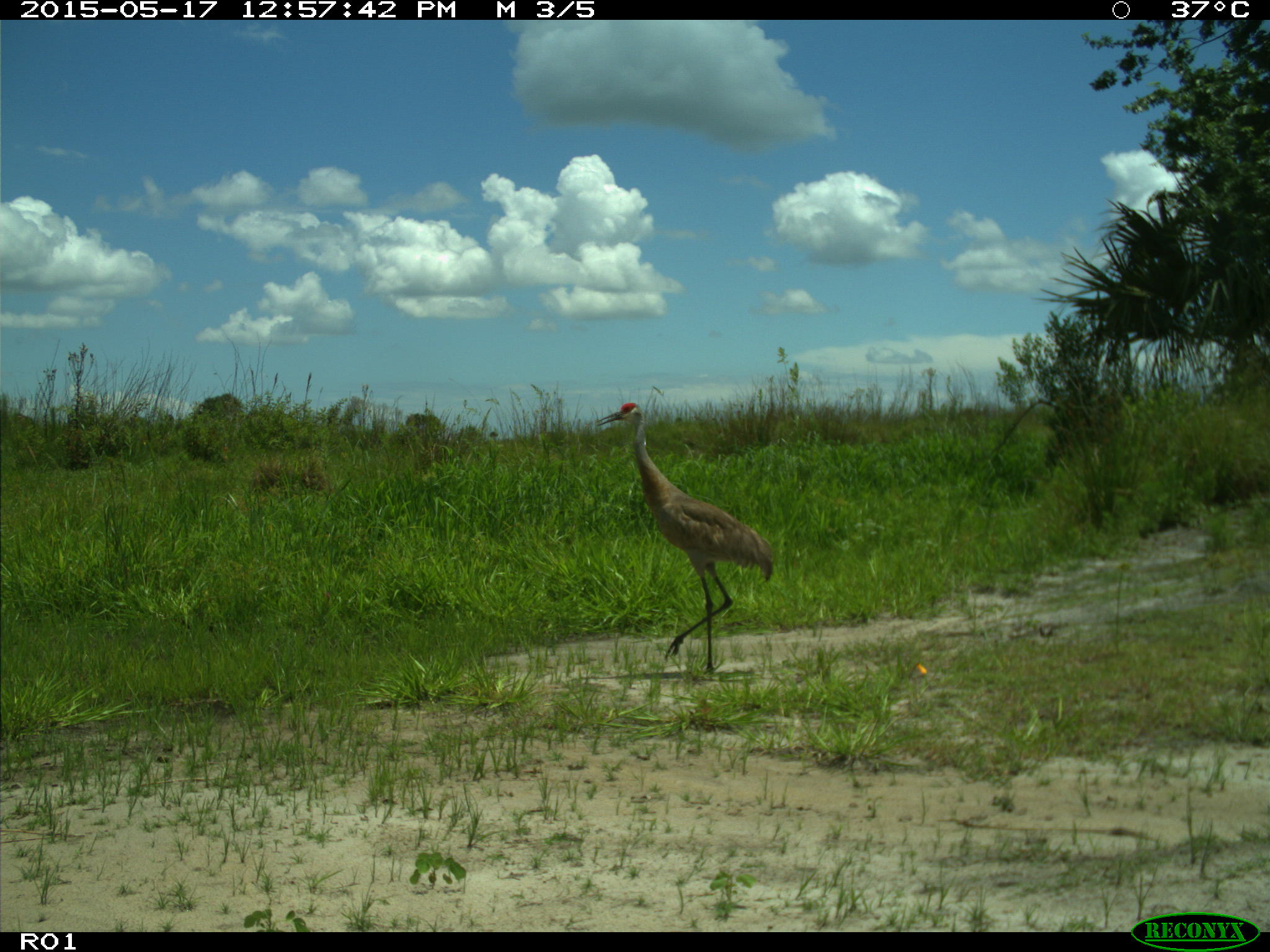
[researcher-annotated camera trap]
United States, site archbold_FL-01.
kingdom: Animalia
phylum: Chordata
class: Aves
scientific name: Aves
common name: birds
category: unidentified bird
Unidentified bird (birds) (Aves).